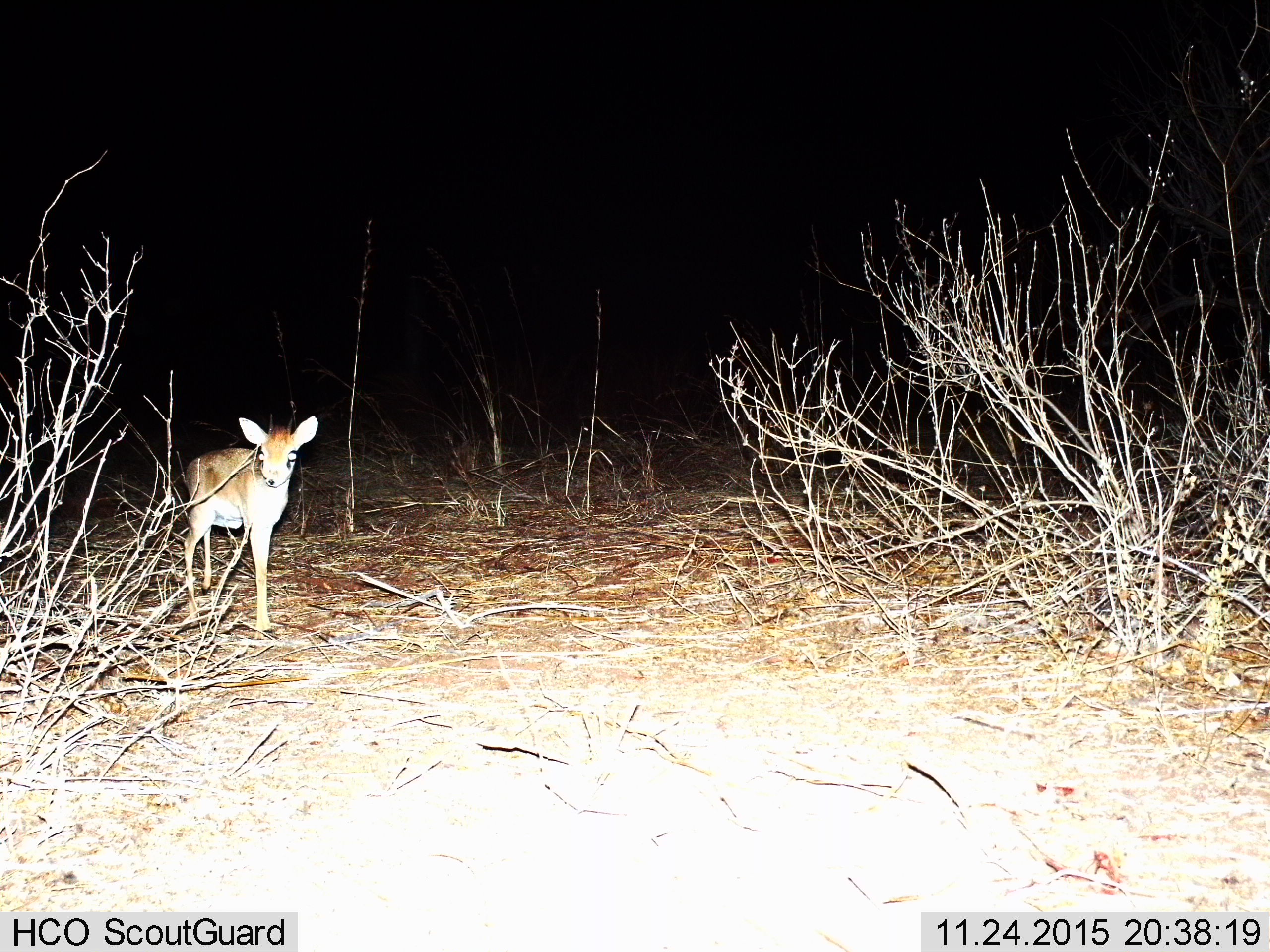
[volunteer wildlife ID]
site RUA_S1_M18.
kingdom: Animalia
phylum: Chordata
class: Mammalia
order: Artiodactyla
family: Bovidae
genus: Madoqua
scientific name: Madoqua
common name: dik-dik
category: dikdik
Dikdik (dik-dik) (Madoqua), count 1. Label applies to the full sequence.